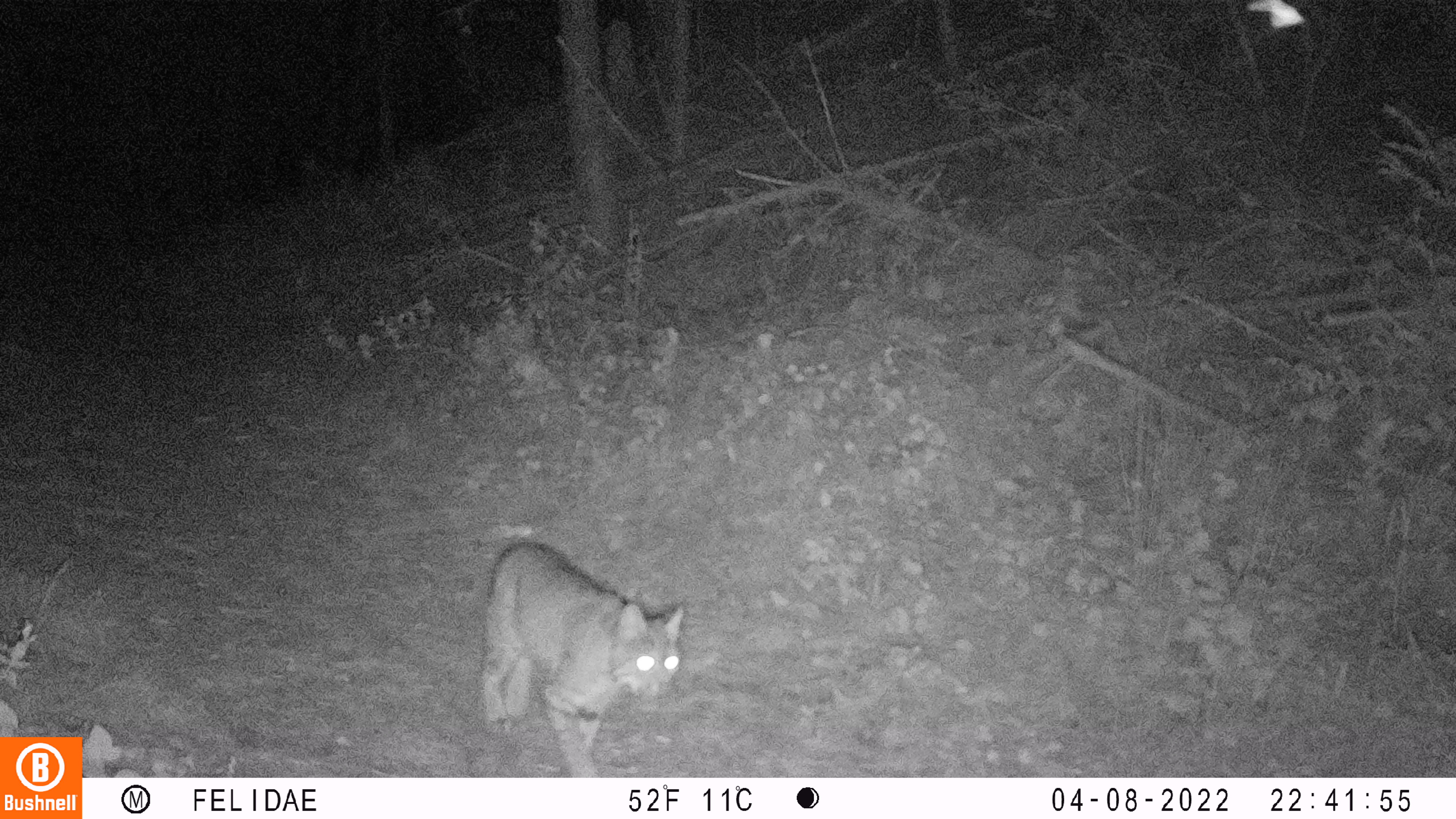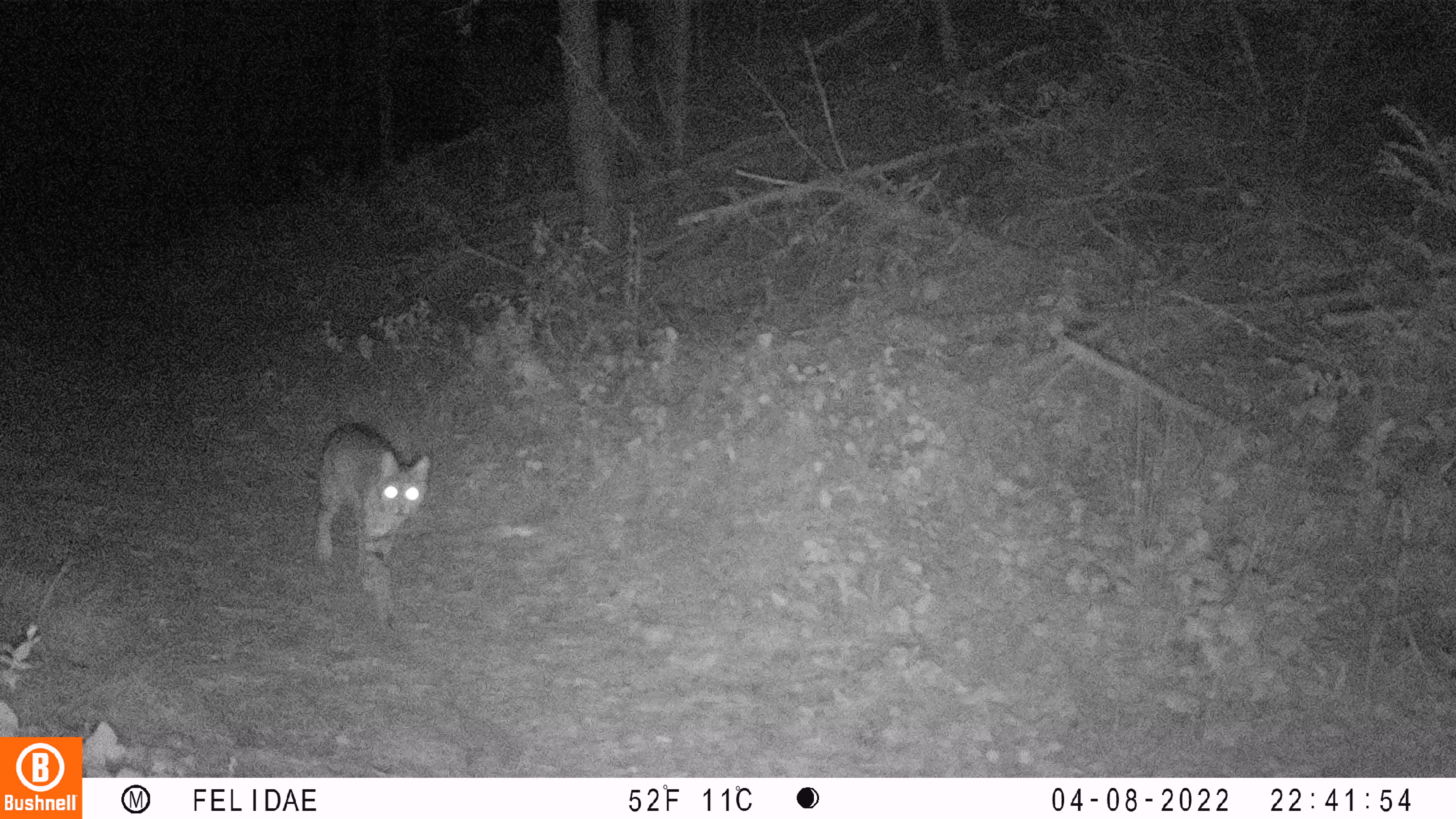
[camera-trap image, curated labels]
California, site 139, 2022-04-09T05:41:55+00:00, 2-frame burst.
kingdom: Animalia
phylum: Chordata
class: Mammalia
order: Carnivora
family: Felidae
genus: Lynx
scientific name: Lynx rufus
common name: bobcat